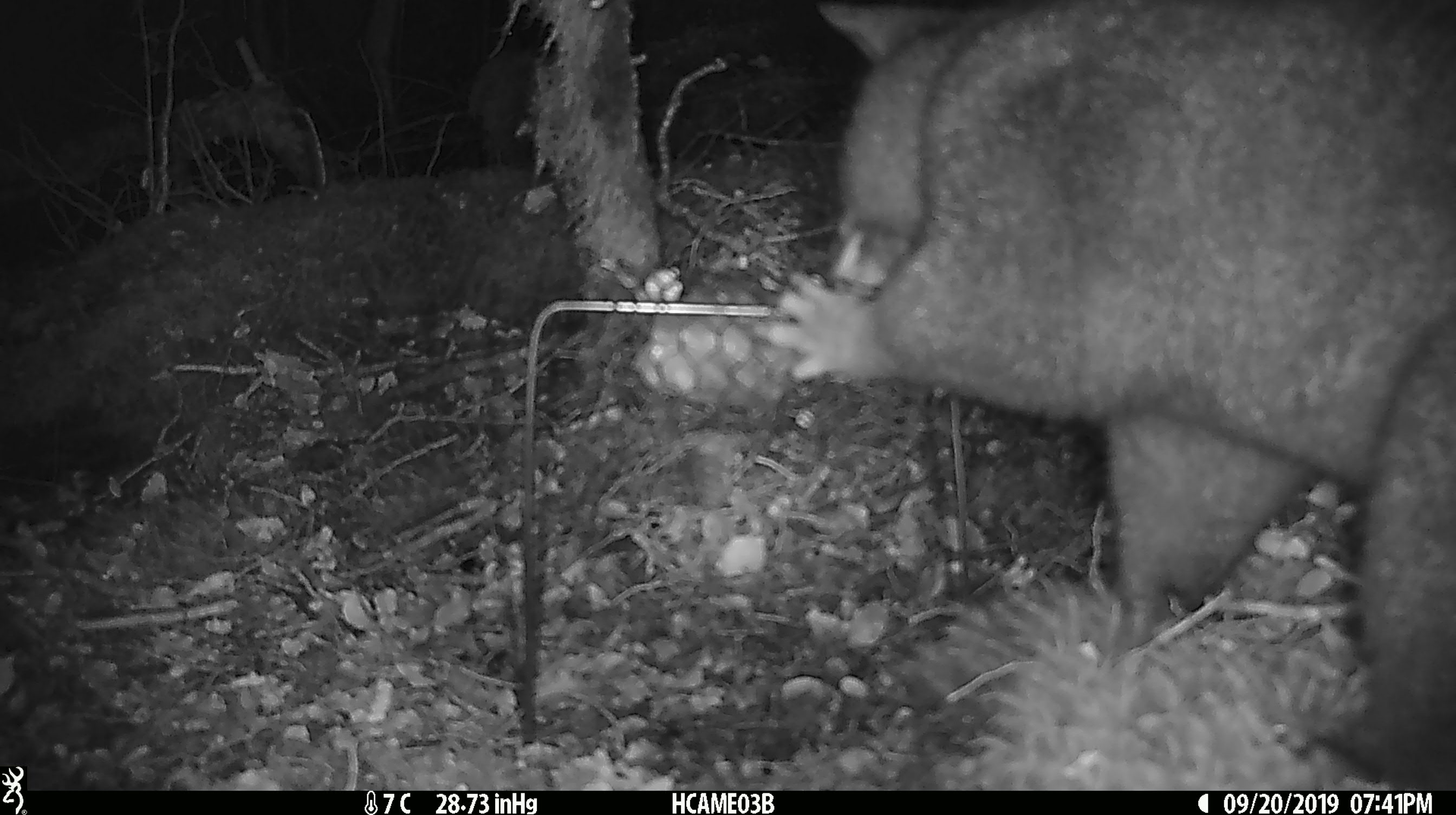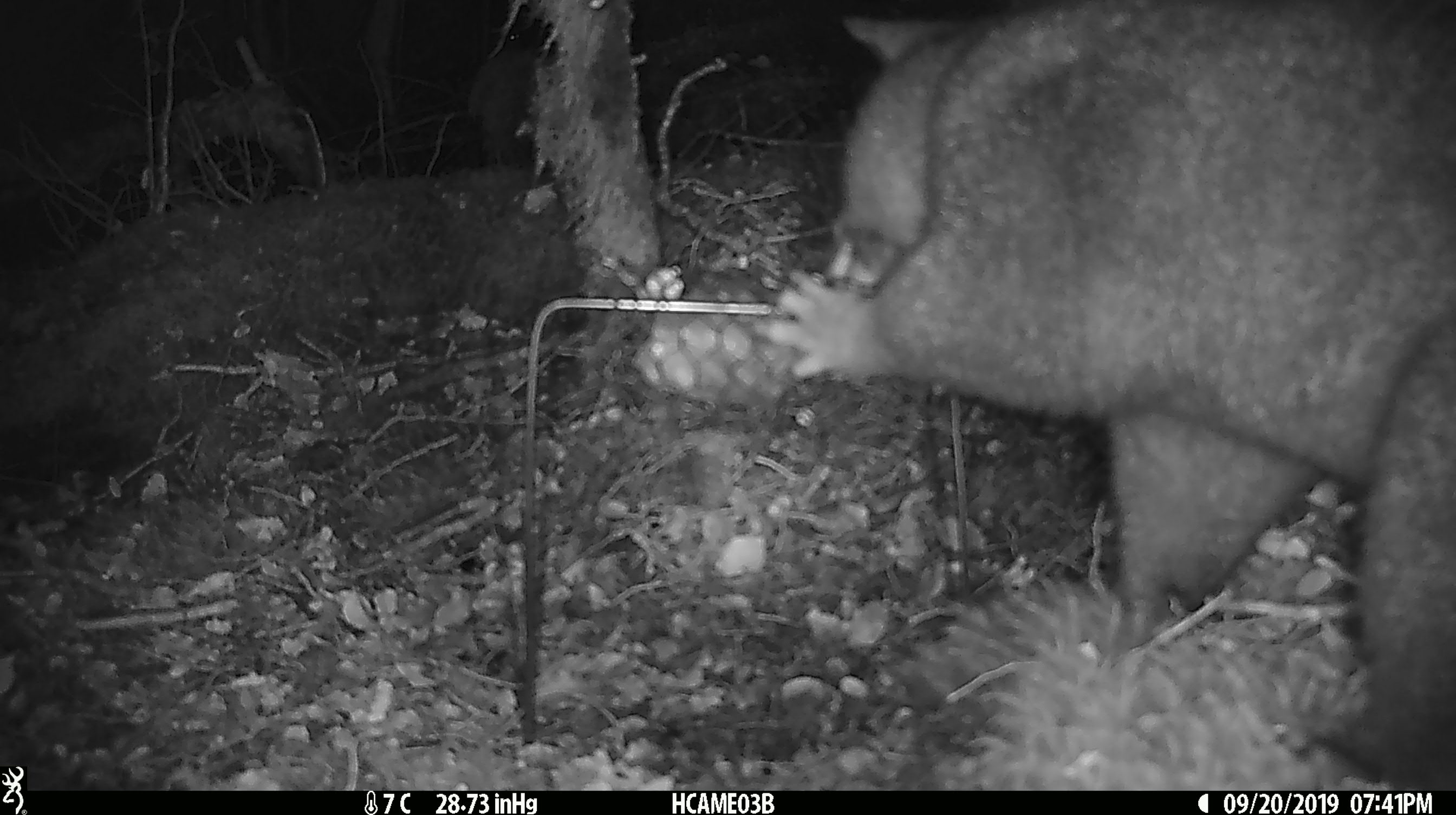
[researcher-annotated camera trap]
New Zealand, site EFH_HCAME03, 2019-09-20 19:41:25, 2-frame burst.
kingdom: Animalia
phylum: Chordata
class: Mammalia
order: Diprotodontia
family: Phalangeridae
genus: Trichosurus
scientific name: Trichosurus vulpecula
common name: common brushtail possum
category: possum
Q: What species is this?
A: Possum (common brushtail possum) (Trichosurus vulpecula).